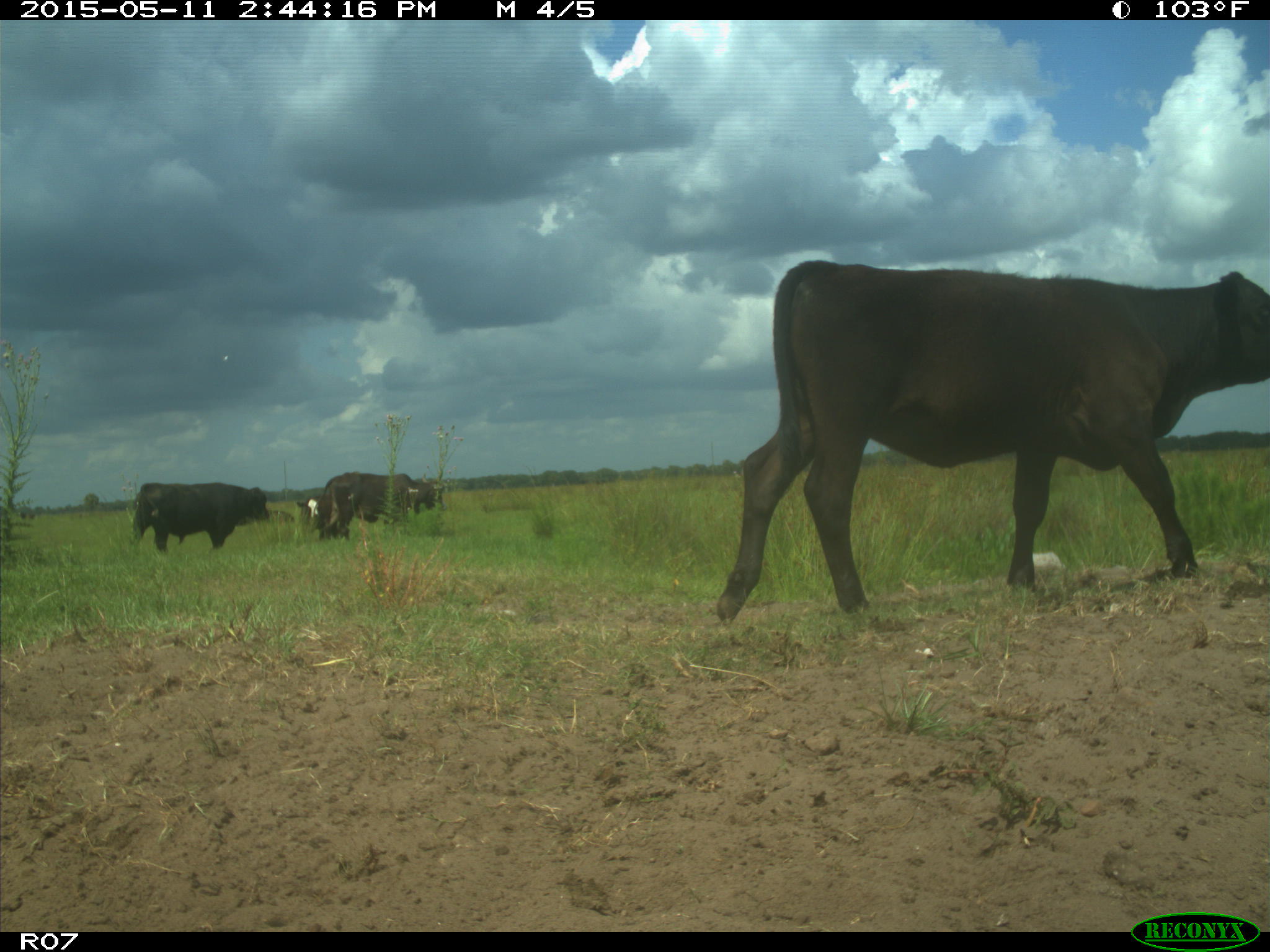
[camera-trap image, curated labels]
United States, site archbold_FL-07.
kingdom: Animalia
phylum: Chordata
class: Mammalia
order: Artiodactyla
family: Bovidae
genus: Bos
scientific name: Bos taurus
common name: domestic cow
Bos taurus (domestic cow).